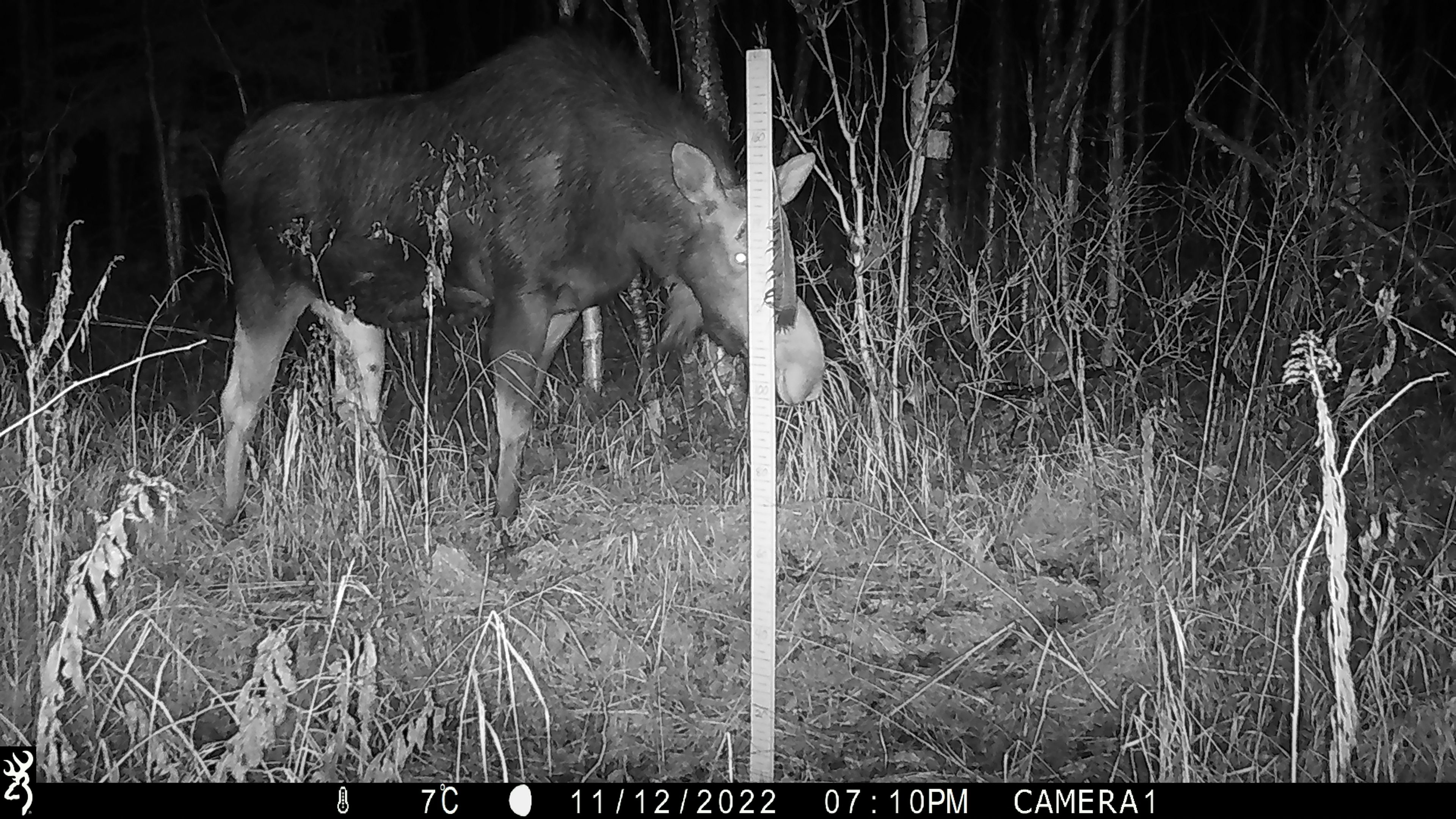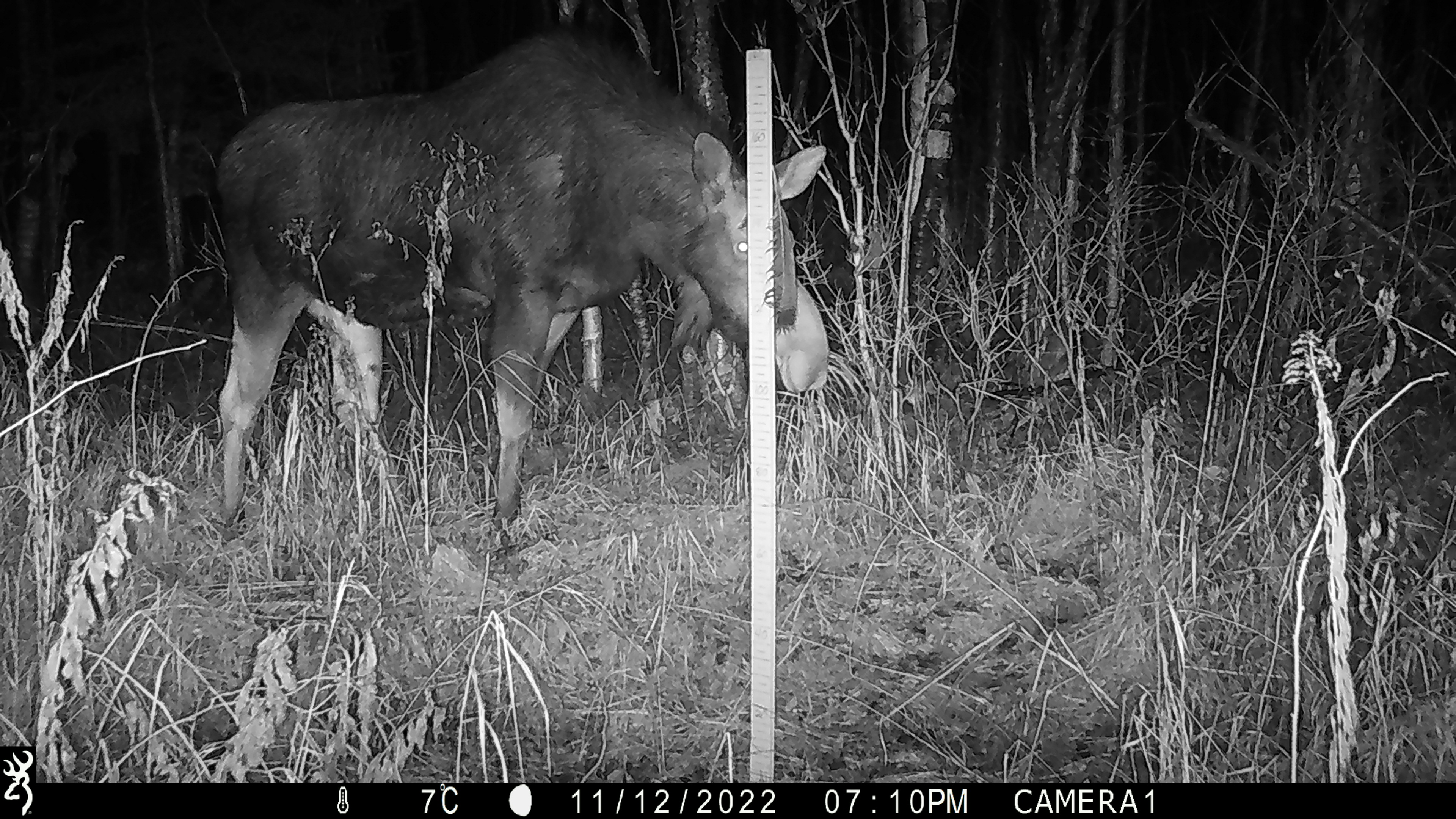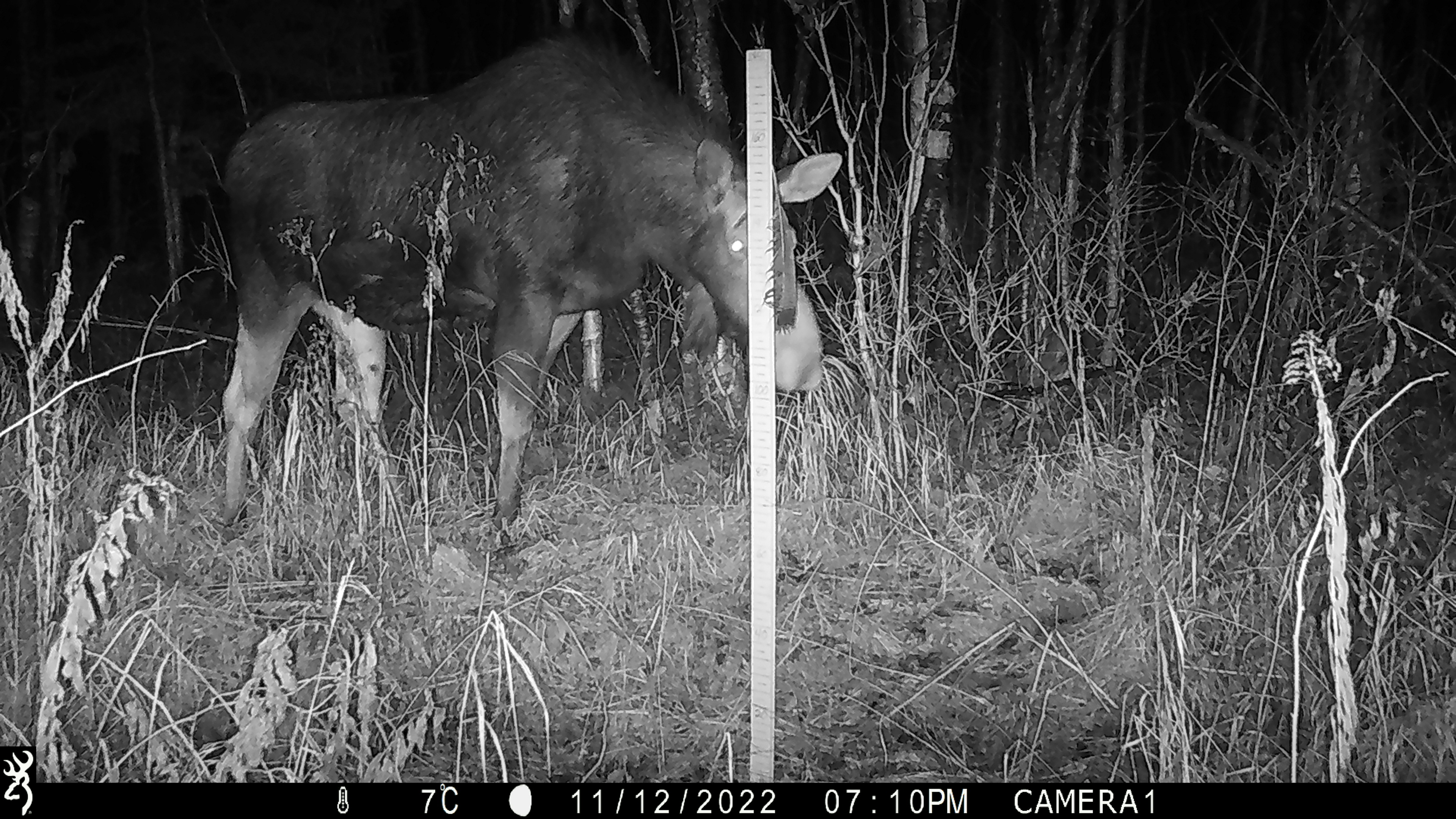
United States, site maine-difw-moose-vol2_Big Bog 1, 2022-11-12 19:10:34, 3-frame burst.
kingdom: Animalia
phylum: Chordata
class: Mammalia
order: Artiodactyla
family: Cervidae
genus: Alces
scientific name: Alces alces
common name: moose